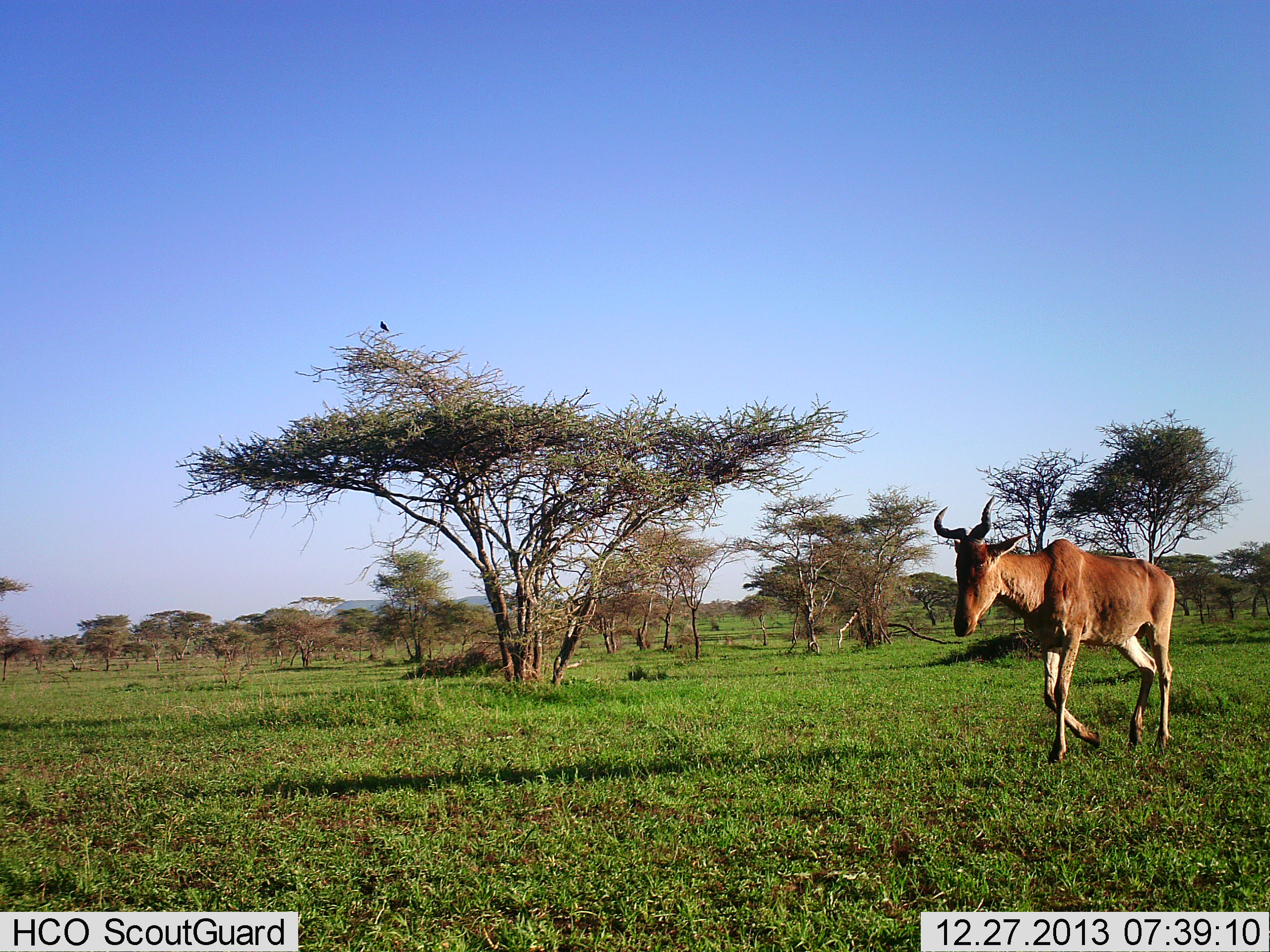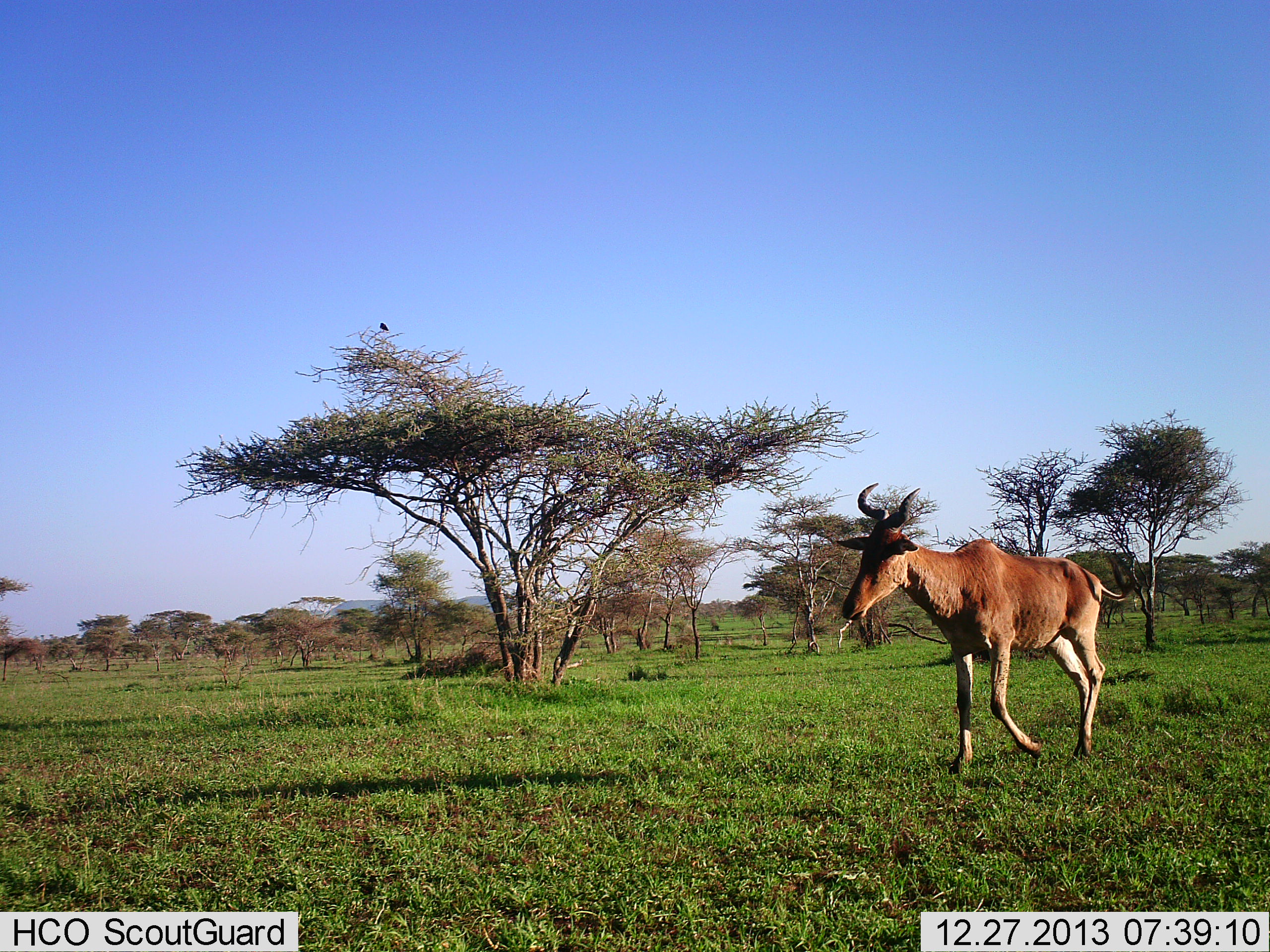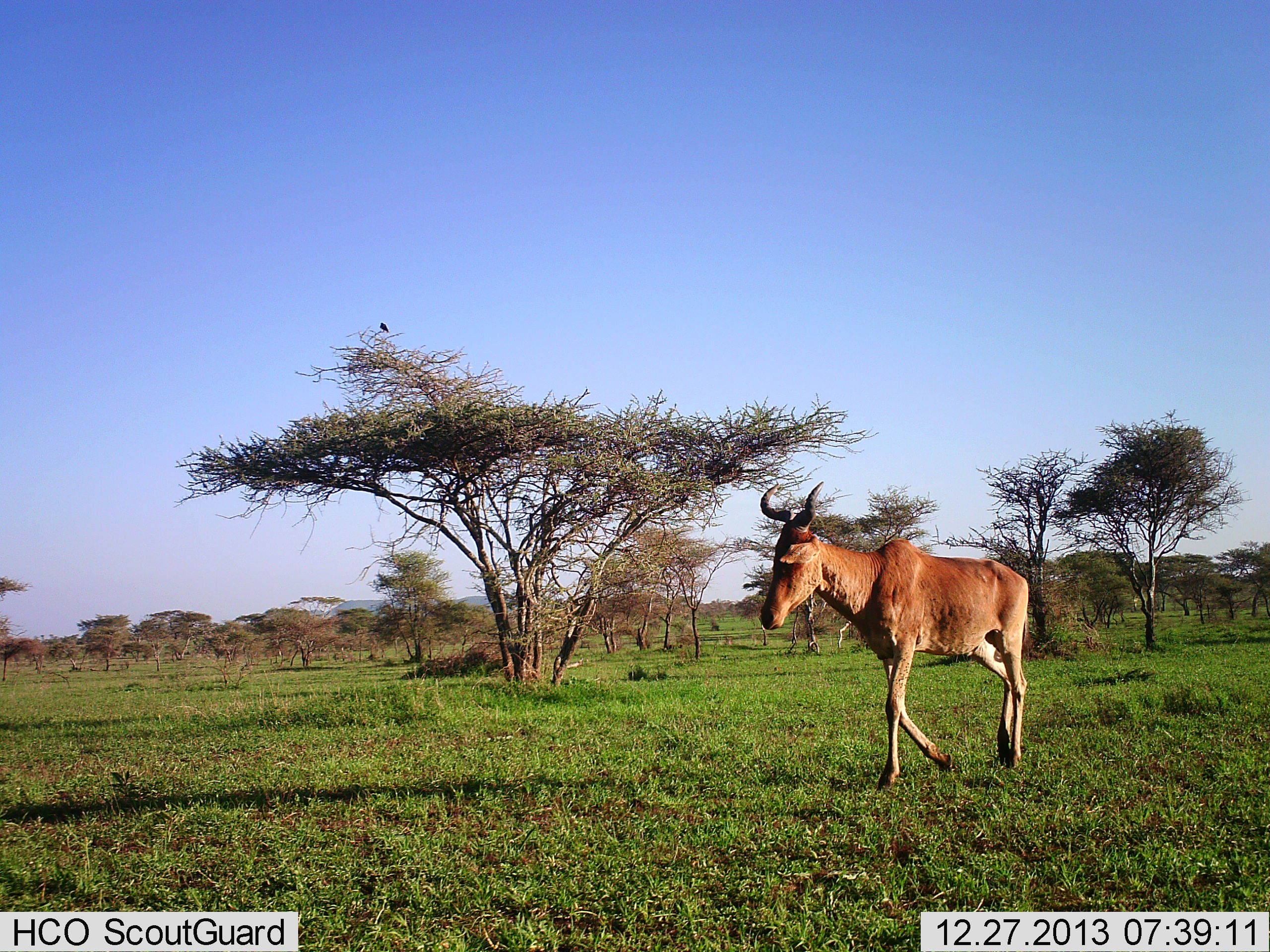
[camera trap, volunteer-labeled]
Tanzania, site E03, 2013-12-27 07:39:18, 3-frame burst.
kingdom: Animalia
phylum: Chordata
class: Mammalia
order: Artiodactyla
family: Bovidae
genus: Alcelaphus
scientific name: Alcelaphus buselaphus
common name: hartebeest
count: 1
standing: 0%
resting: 0%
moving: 100%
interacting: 0%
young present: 0%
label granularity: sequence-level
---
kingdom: Animalia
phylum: Chordata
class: Aves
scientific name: Aves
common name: bird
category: otherbird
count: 1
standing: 60%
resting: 40%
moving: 0%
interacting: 0%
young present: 0%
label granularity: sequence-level